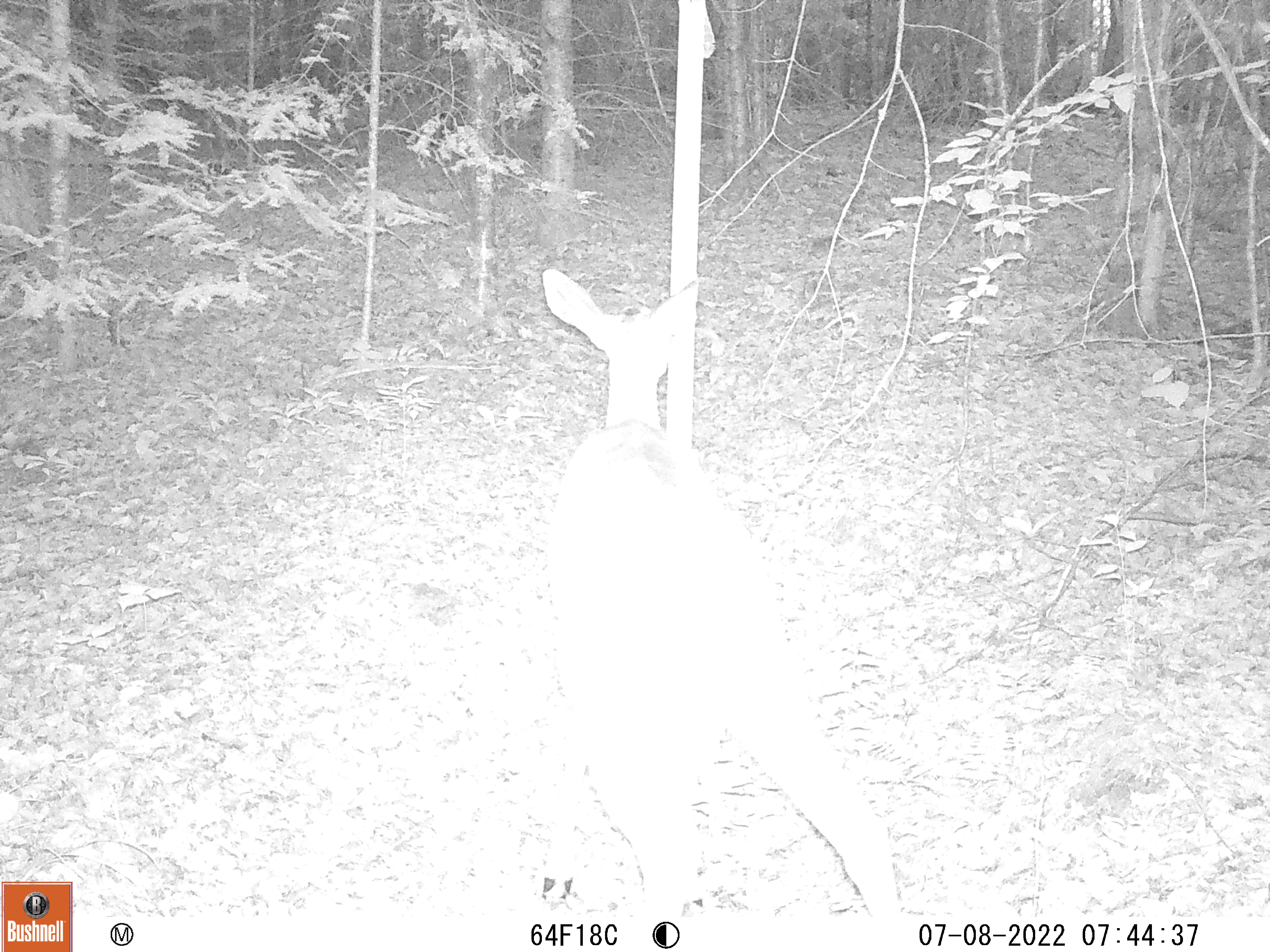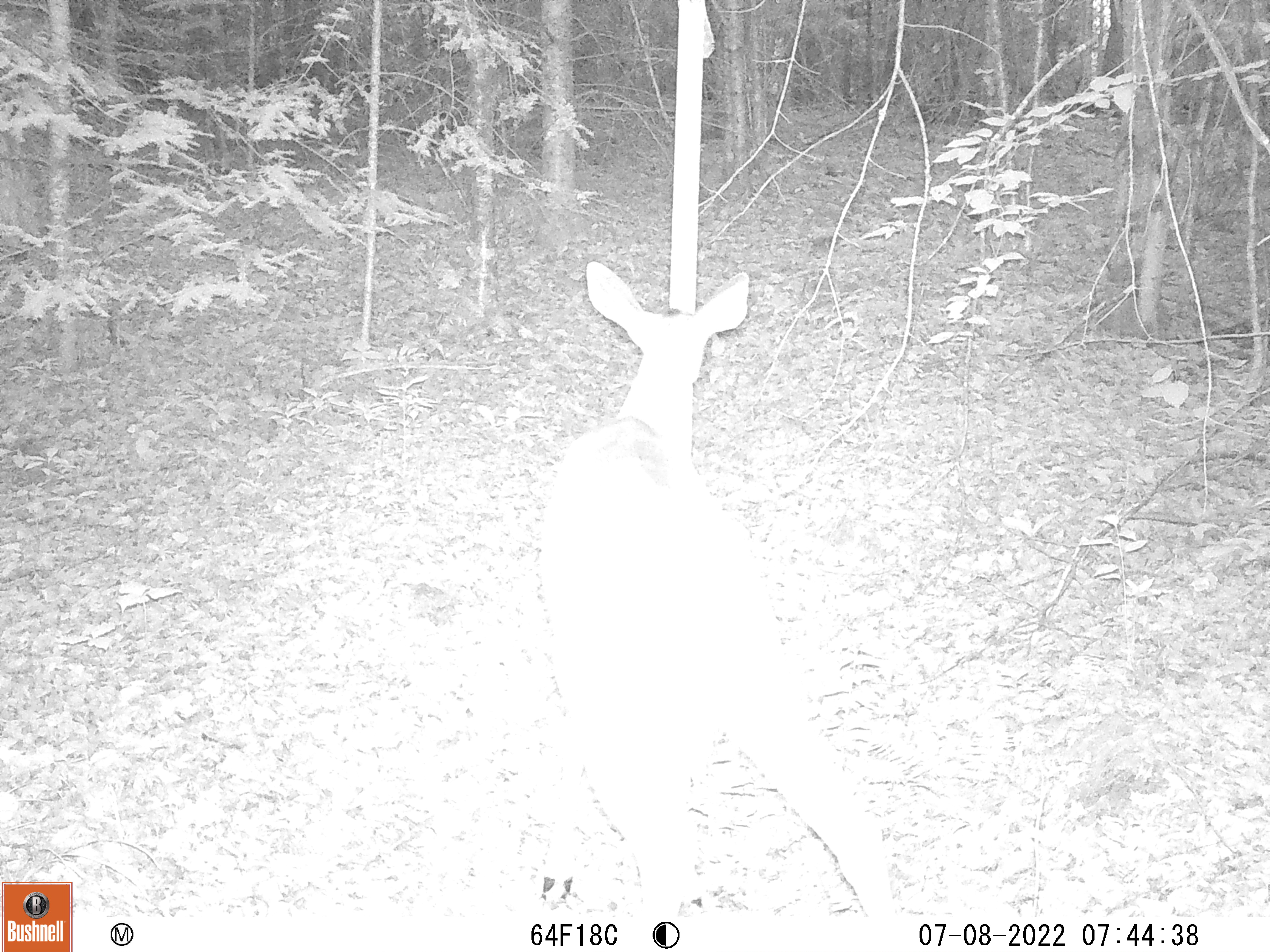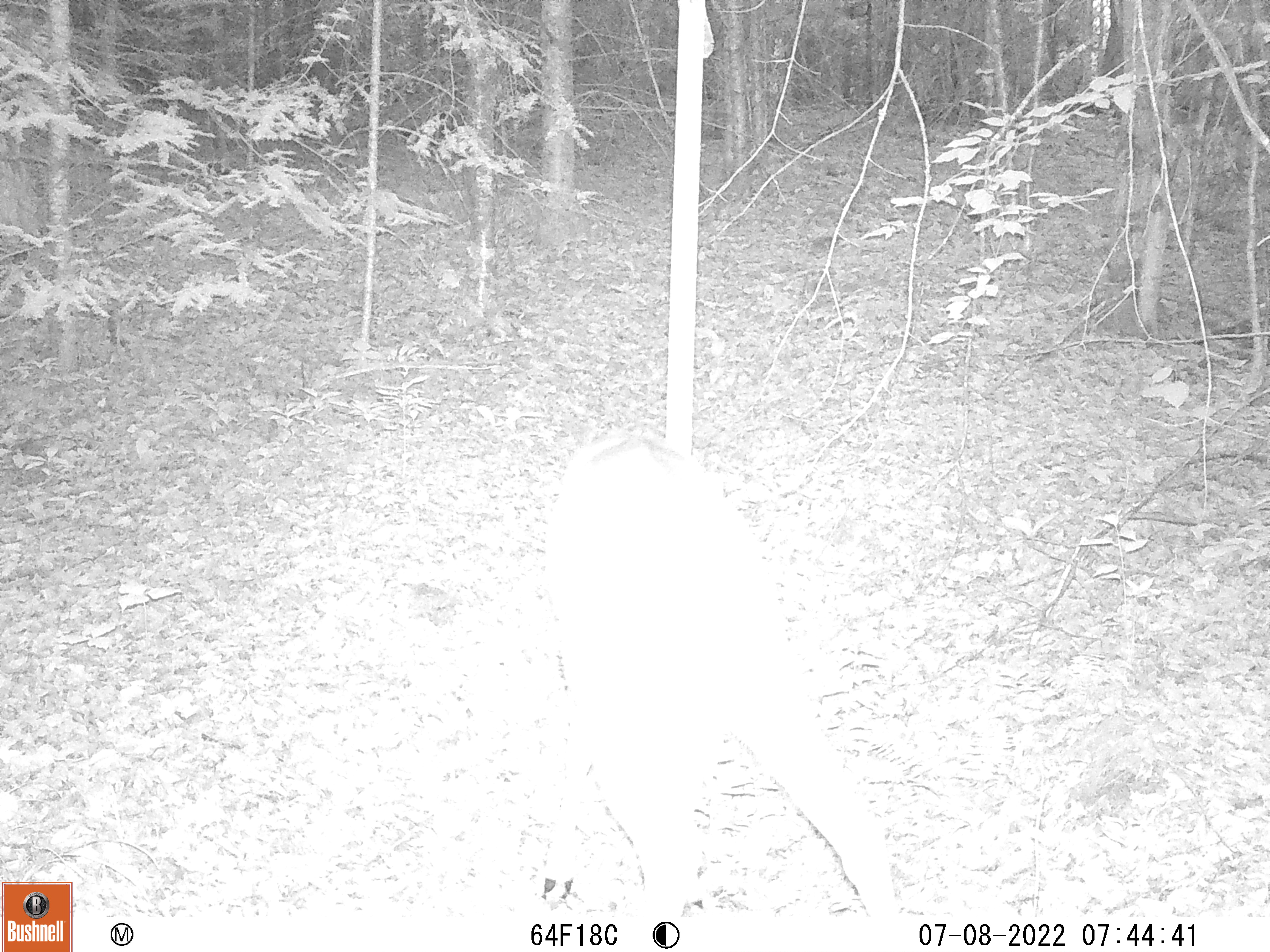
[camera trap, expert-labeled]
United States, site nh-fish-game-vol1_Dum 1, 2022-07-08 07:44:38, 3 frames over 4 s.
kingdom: Animalia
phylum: Chordata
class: Mammalia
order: Artiodactyla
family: Cervidae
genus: Odocoileus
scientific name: Odocoileus virginianus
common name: white-tailed deer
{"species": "white-tailed deer (Odocoileus virginianus)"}